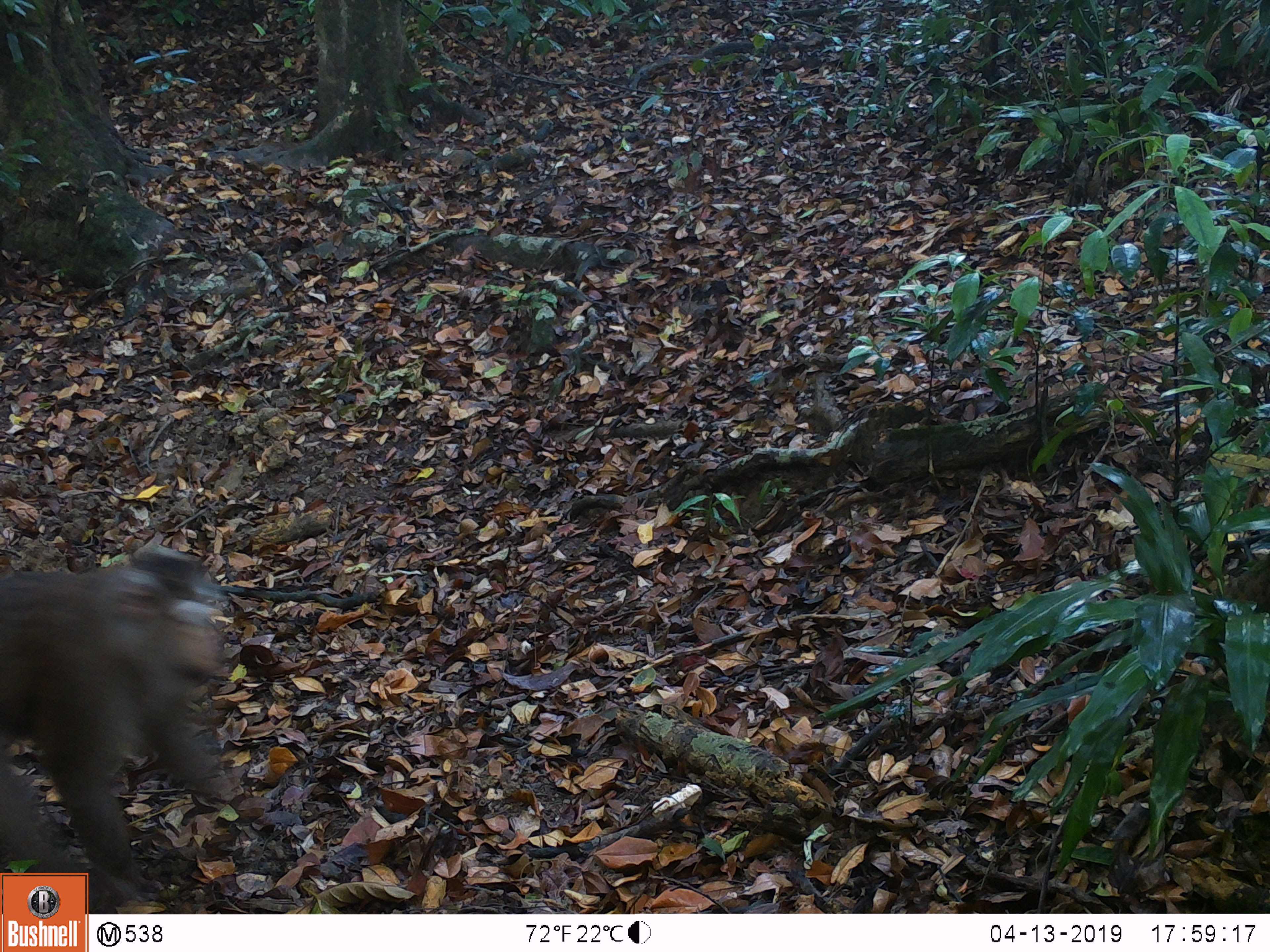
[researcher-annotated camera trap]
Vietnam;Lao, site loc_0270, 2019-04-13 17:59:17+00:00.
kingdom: Animalia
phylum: Chordata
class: Mammalia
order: Primates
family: Cercopithecidae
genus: Macaca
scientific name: Macaca nemestrina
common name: pig-tailed macaque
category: pig tailed macaque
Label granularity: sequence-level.